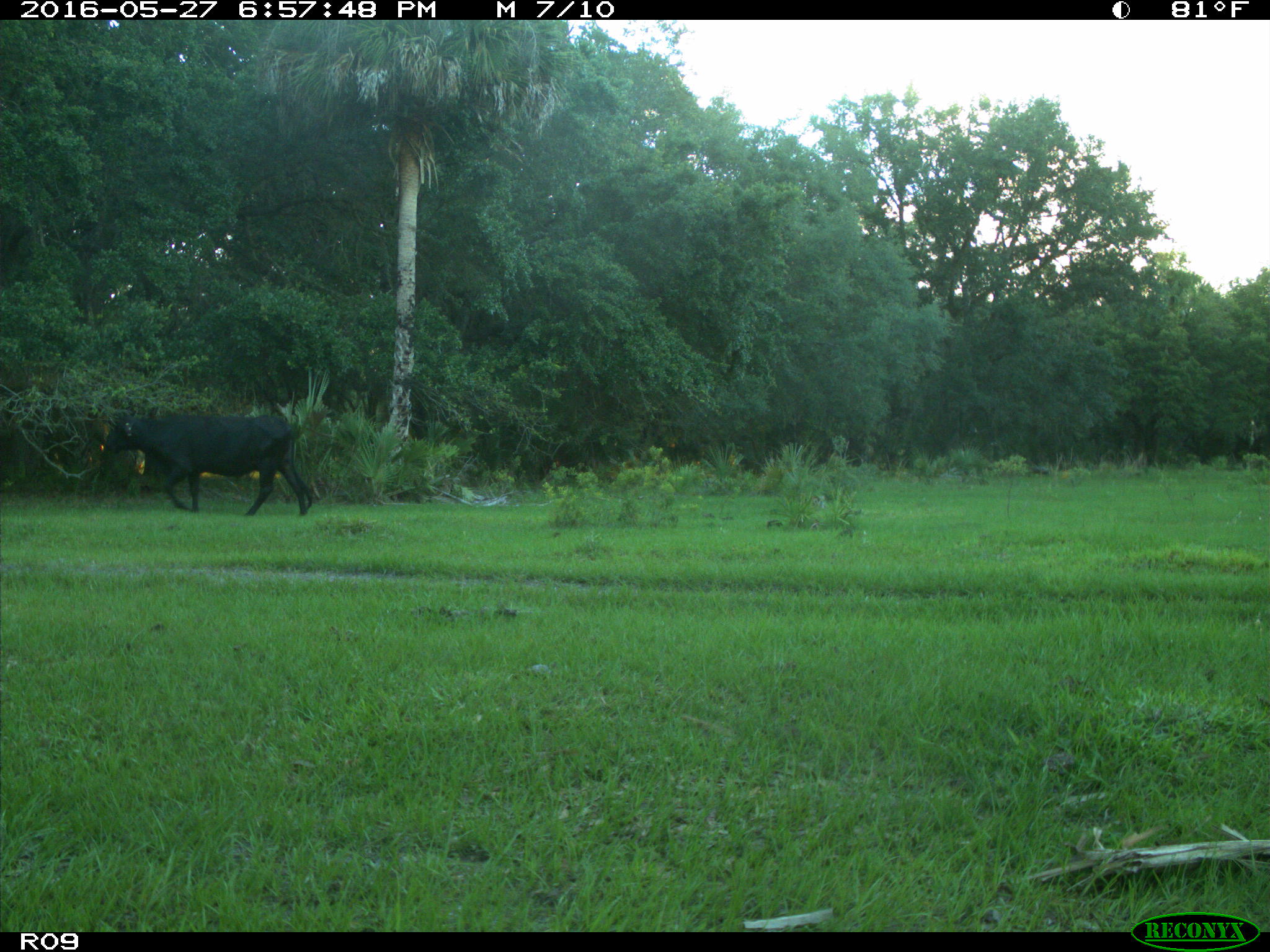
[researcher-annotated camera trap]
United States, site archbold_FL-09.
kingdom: Animalia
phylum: Chordata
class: Mammalia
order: Artiodactyla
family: Bovidae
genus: Bos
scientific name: Bos taurus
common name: domestic cow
Bos taurus (domestic cow).